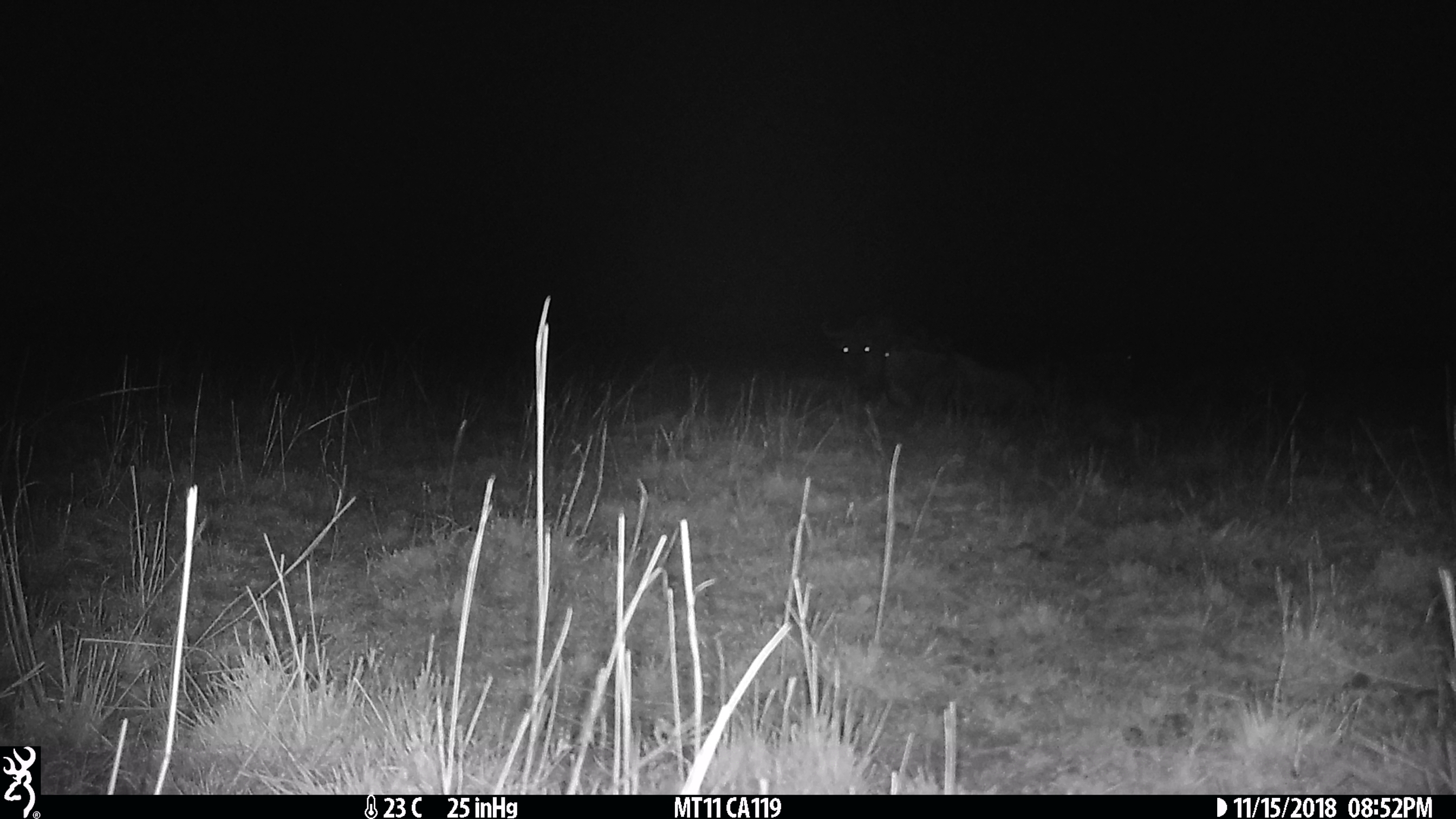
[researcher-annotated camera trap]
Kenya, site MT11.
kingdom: Animalia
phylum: Chordata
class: Mammalia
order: Artiodactyla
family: Bovidae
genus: Connochaetes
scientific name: Connochaetes taurinus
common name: blue wildebeest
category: wildebeest